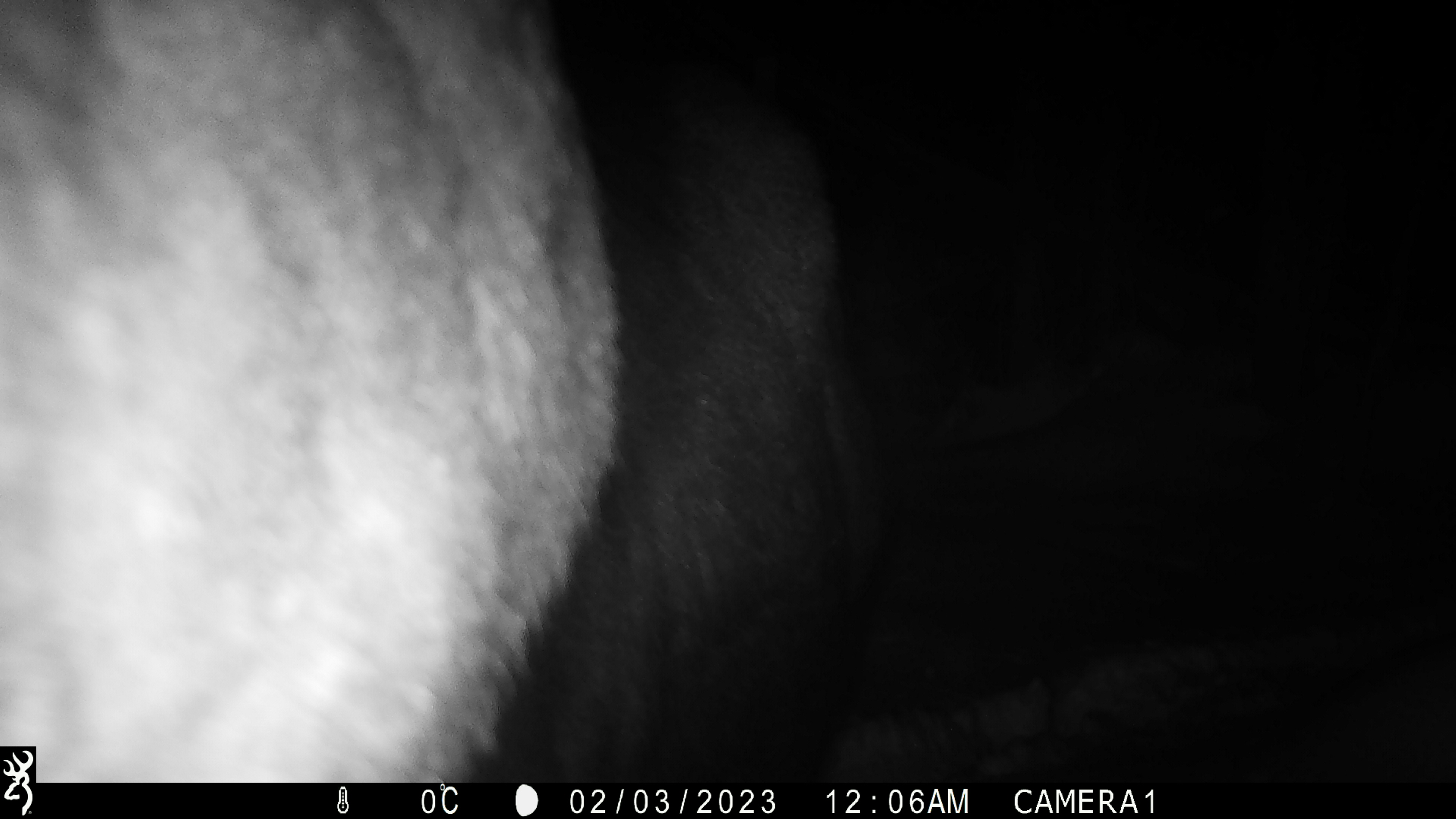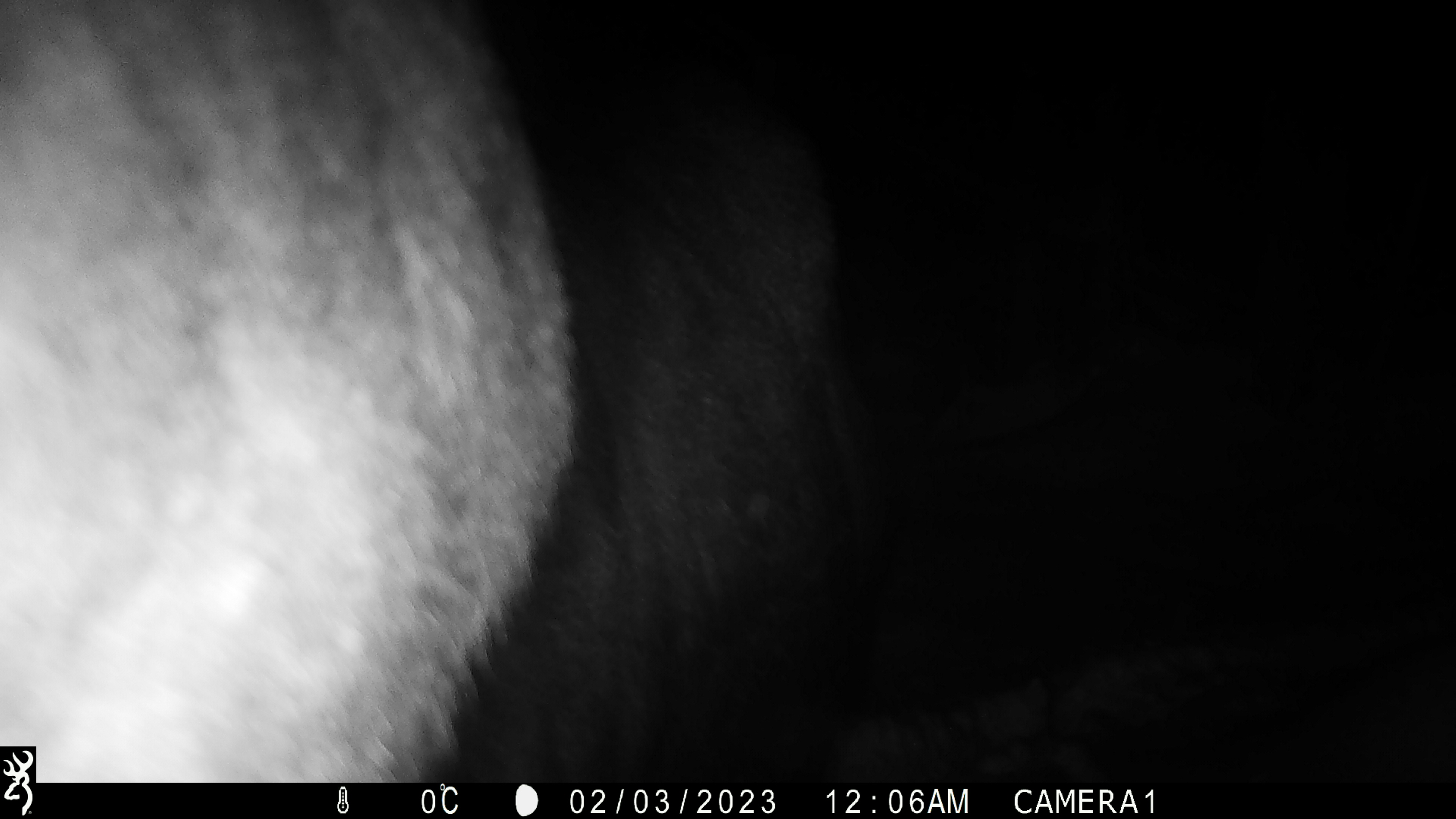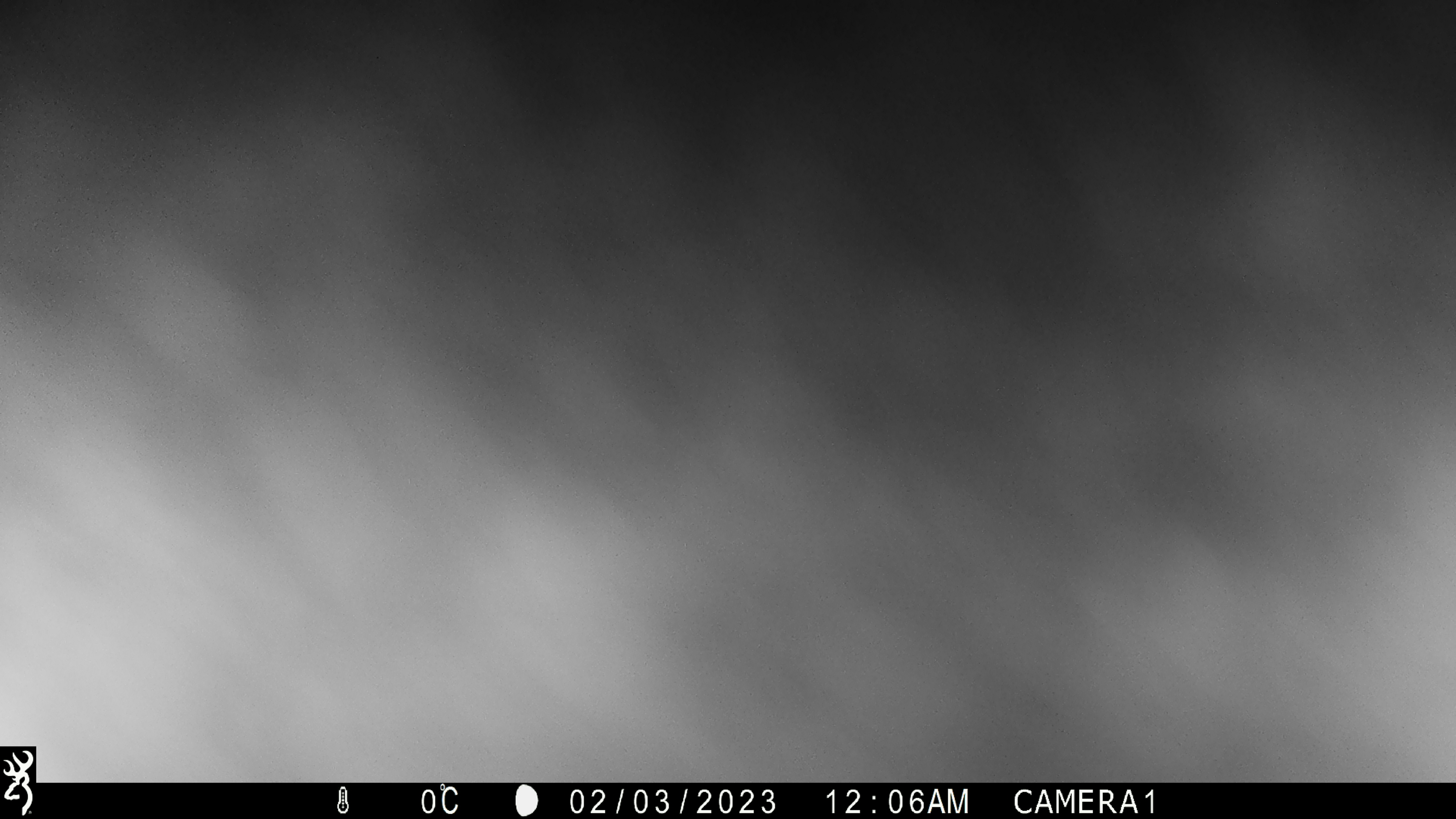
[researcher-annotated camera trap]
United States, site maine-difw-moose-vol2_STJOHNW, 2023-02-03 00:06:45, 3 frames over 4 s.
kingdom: Animalia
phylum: Chordata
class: Mammalia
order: Artiodactyla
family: Cervidae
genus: Alces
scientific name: Alces alces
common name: moose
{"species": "moose (Alces alces)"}